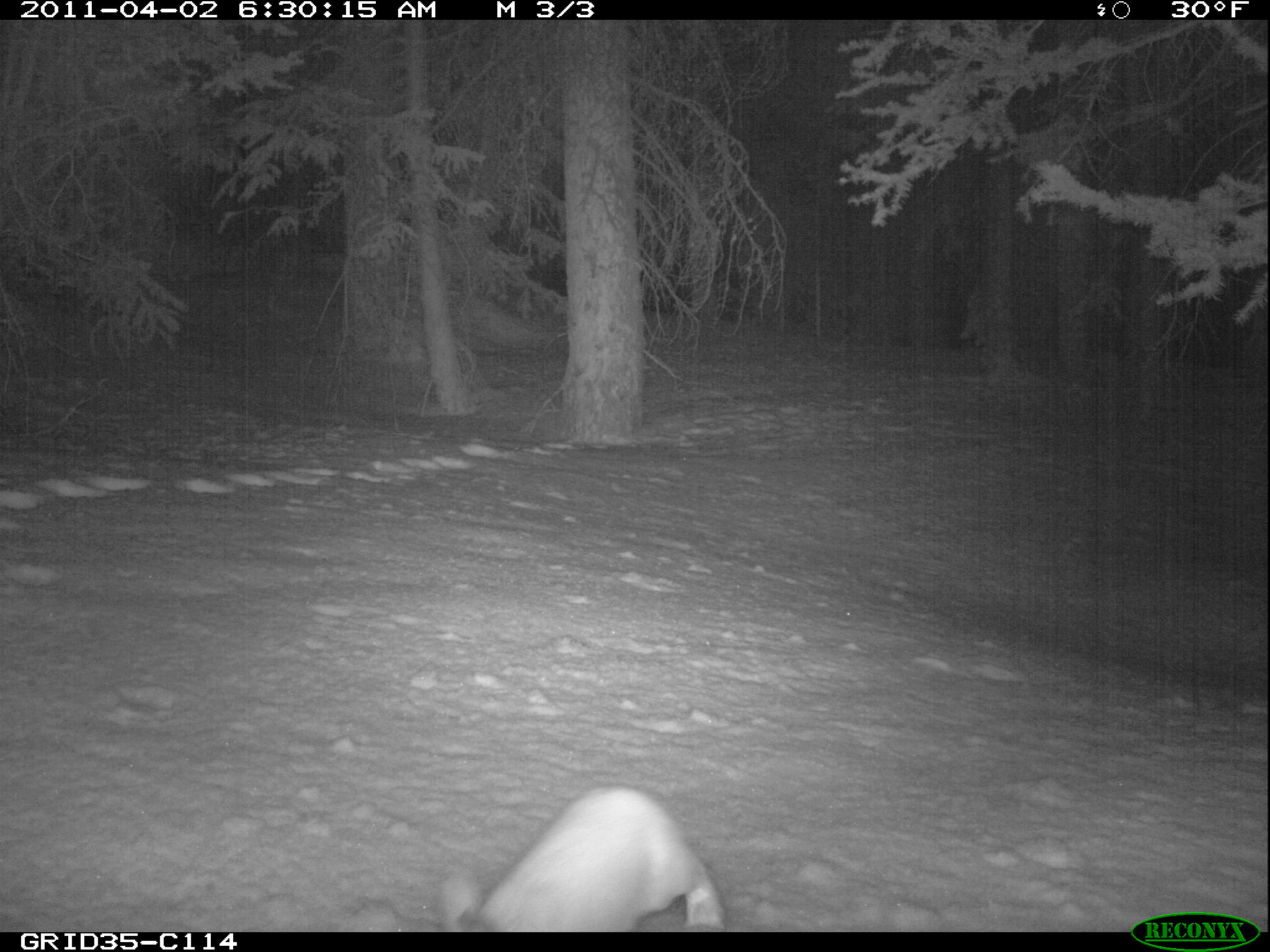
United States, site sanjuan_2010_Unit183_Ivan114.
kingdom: Animalia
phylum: Chordata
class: Mammalia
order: Lagomorpha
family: Leporidae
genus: Lepus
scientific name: Lepus americanus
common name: snowshoe hare